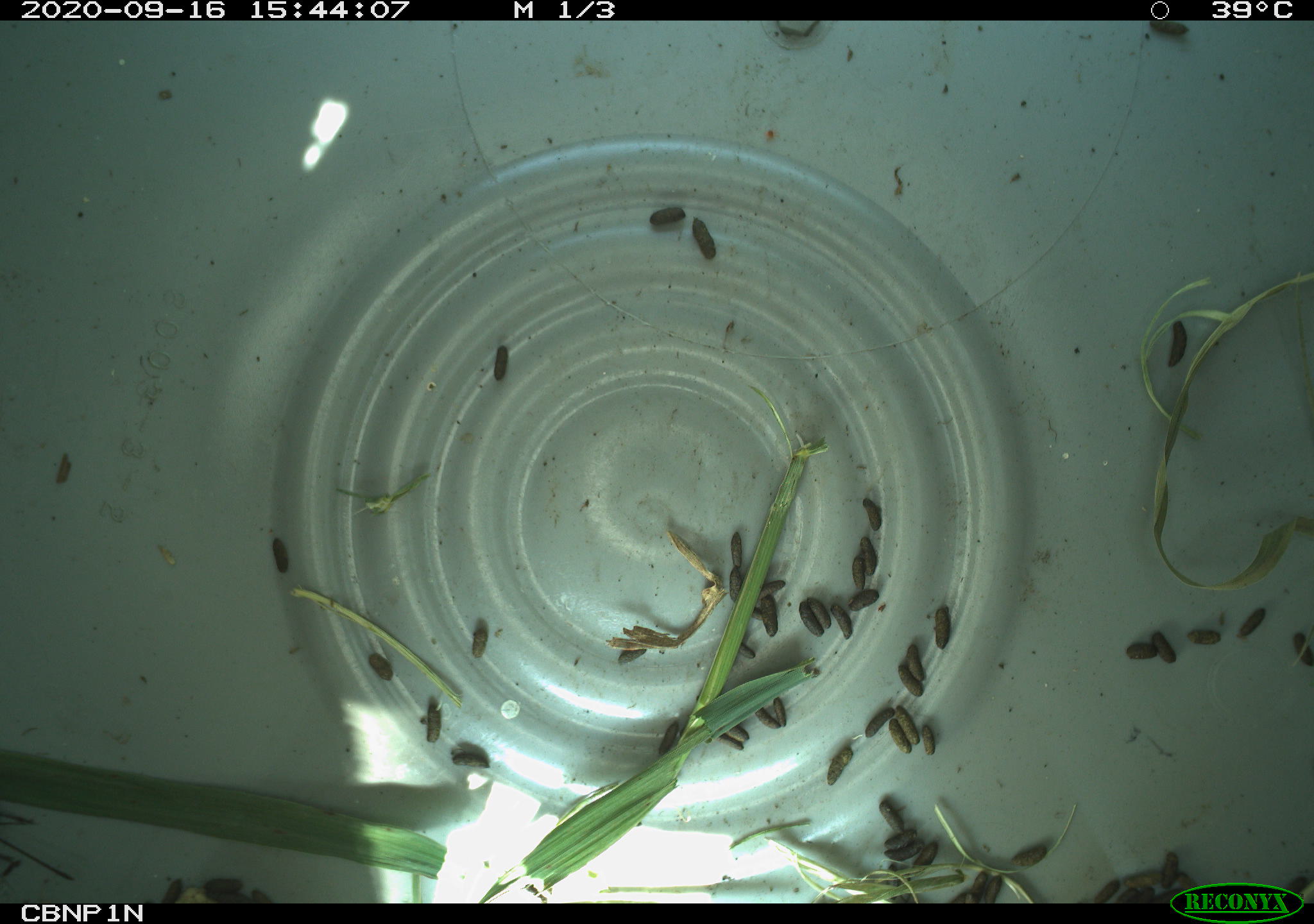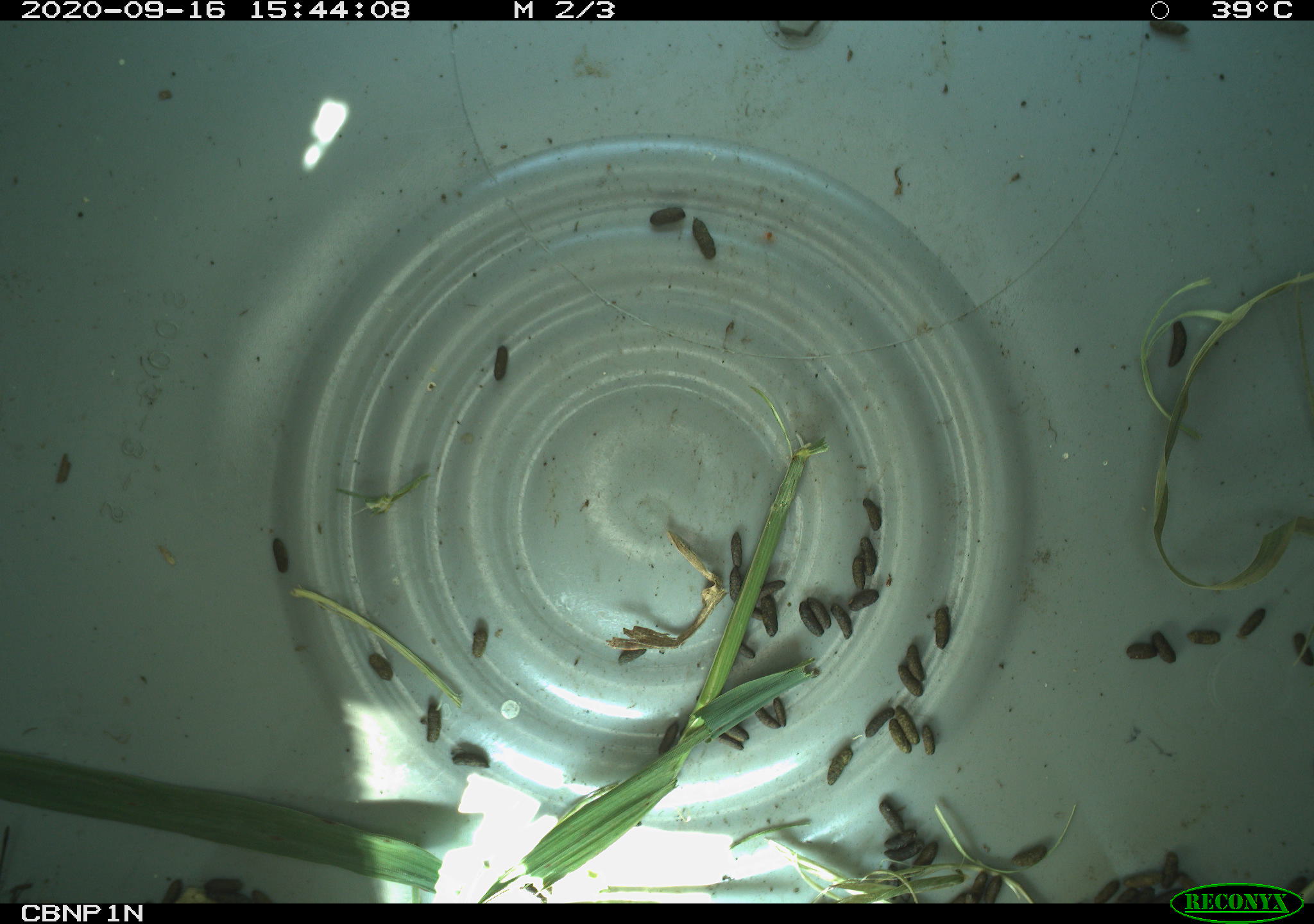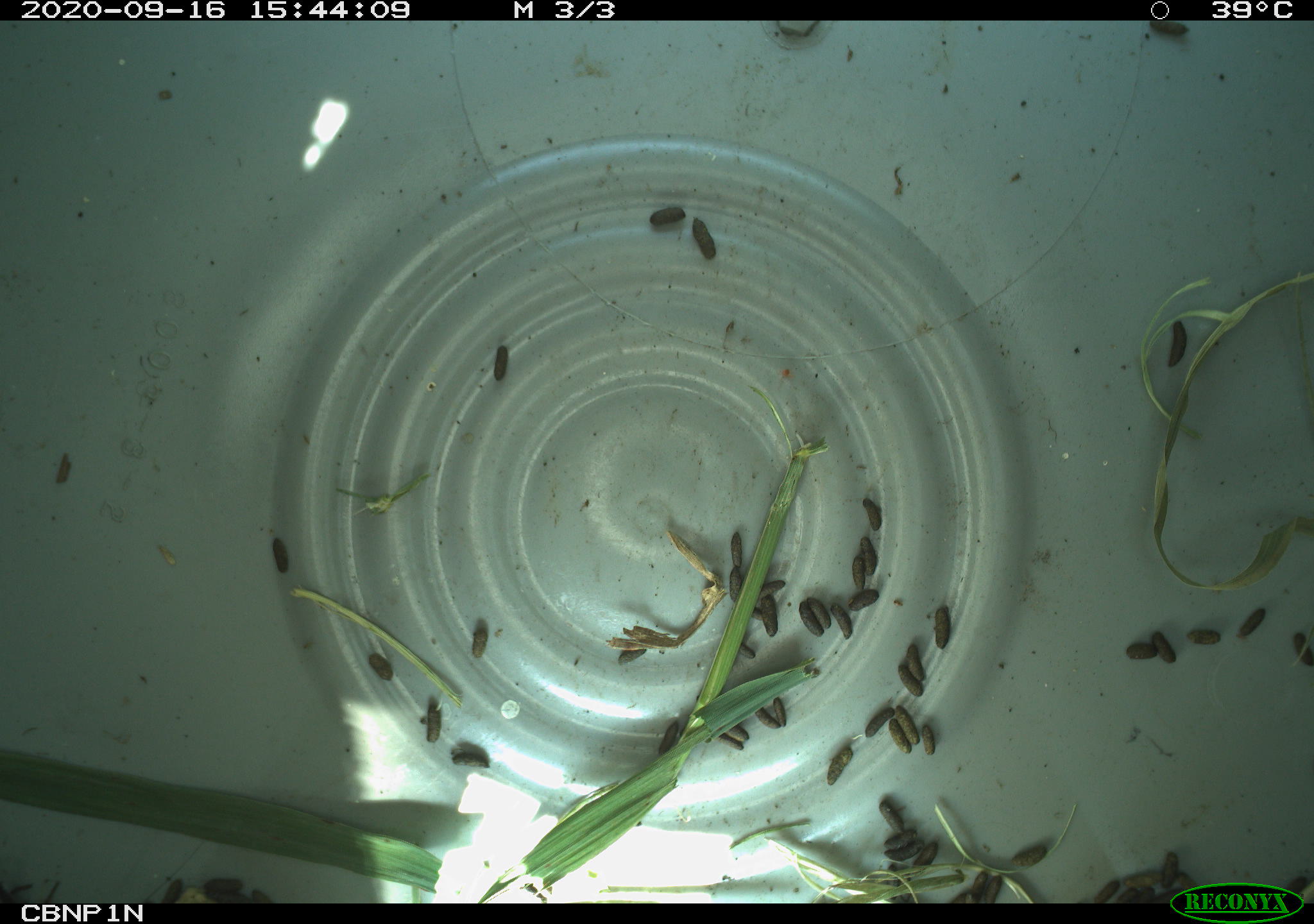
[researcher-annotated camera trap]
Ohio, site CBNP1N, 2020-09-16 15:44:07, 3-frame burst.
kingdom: Animalia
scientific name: Animalia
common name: animal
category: invertebrate